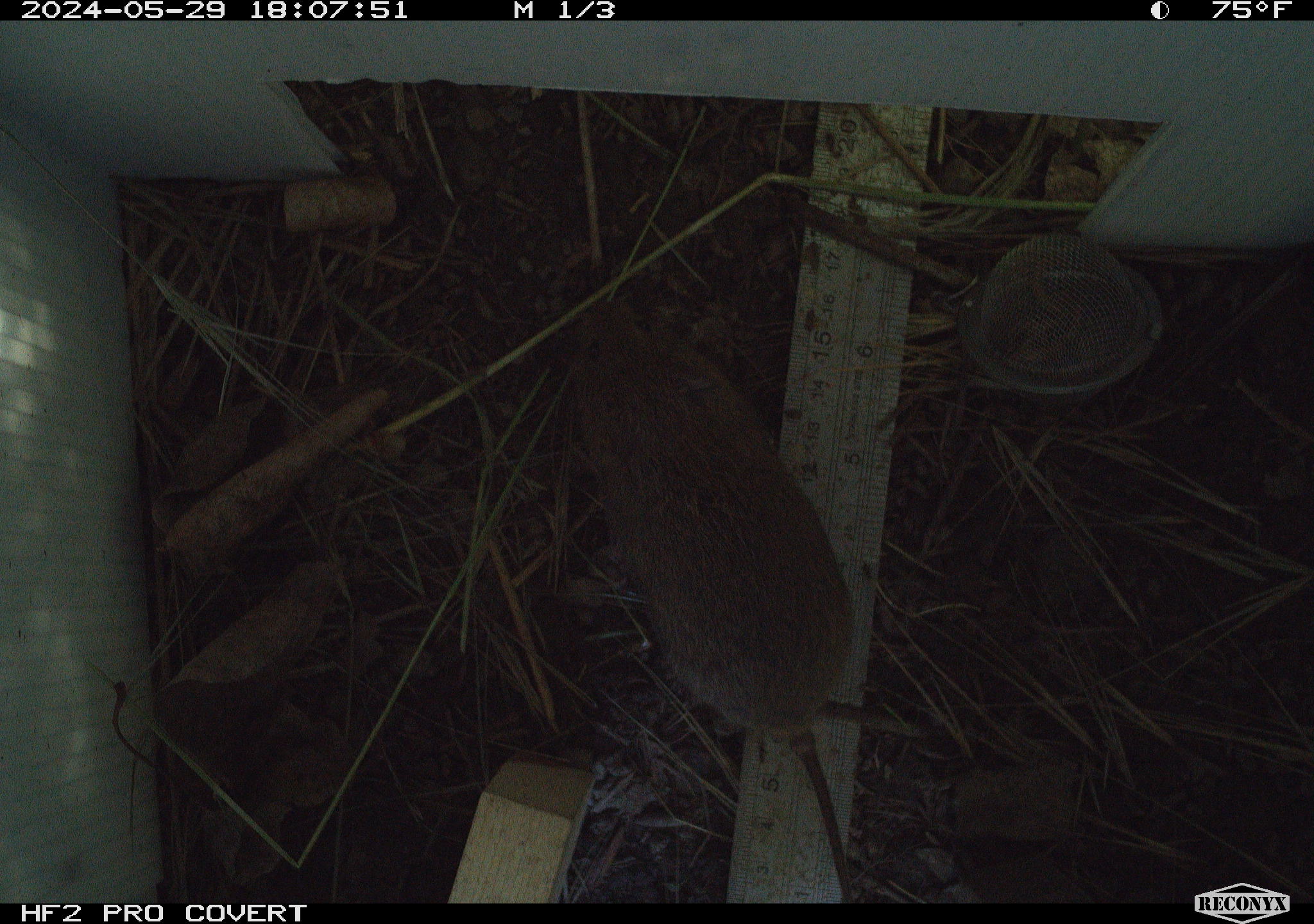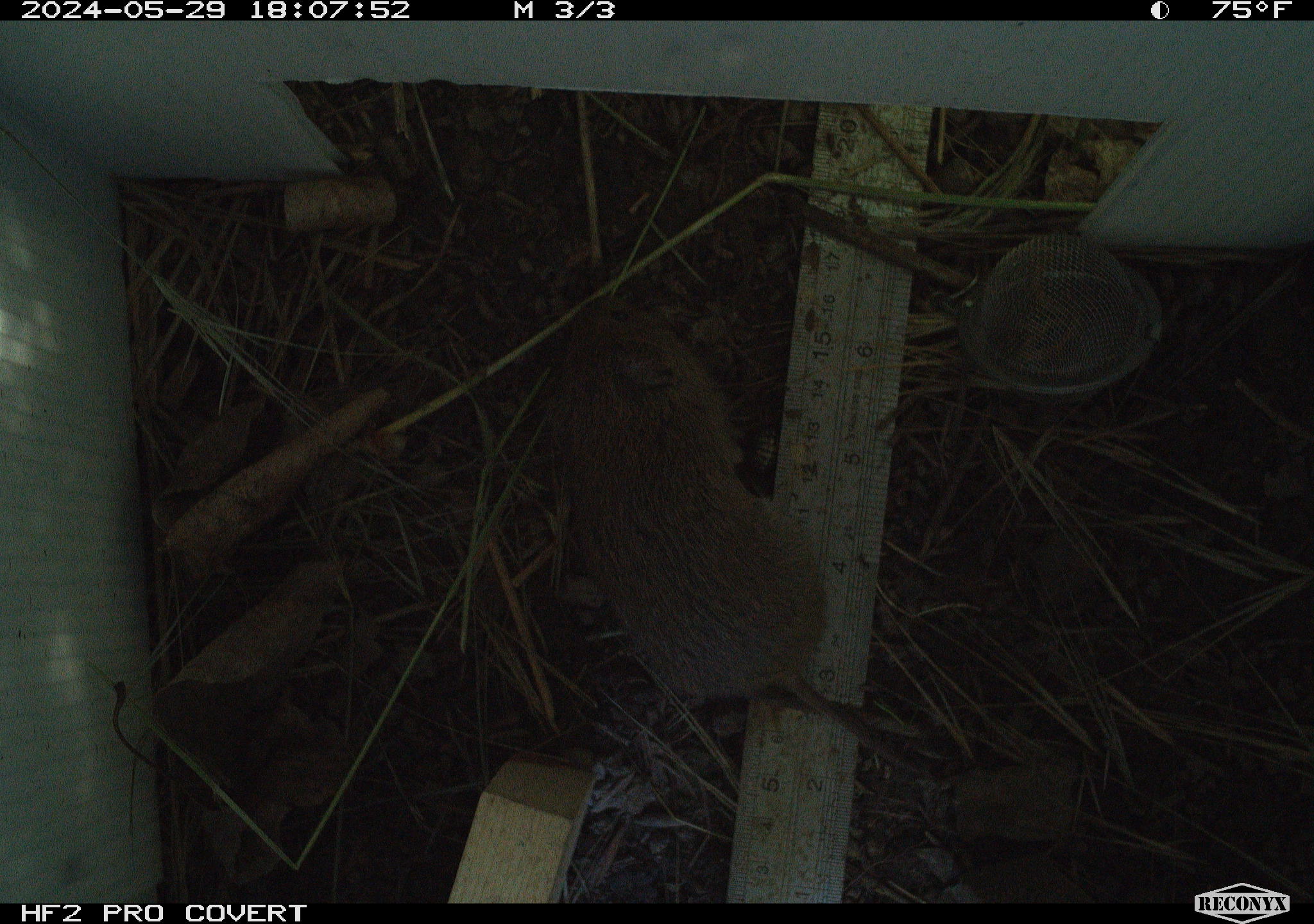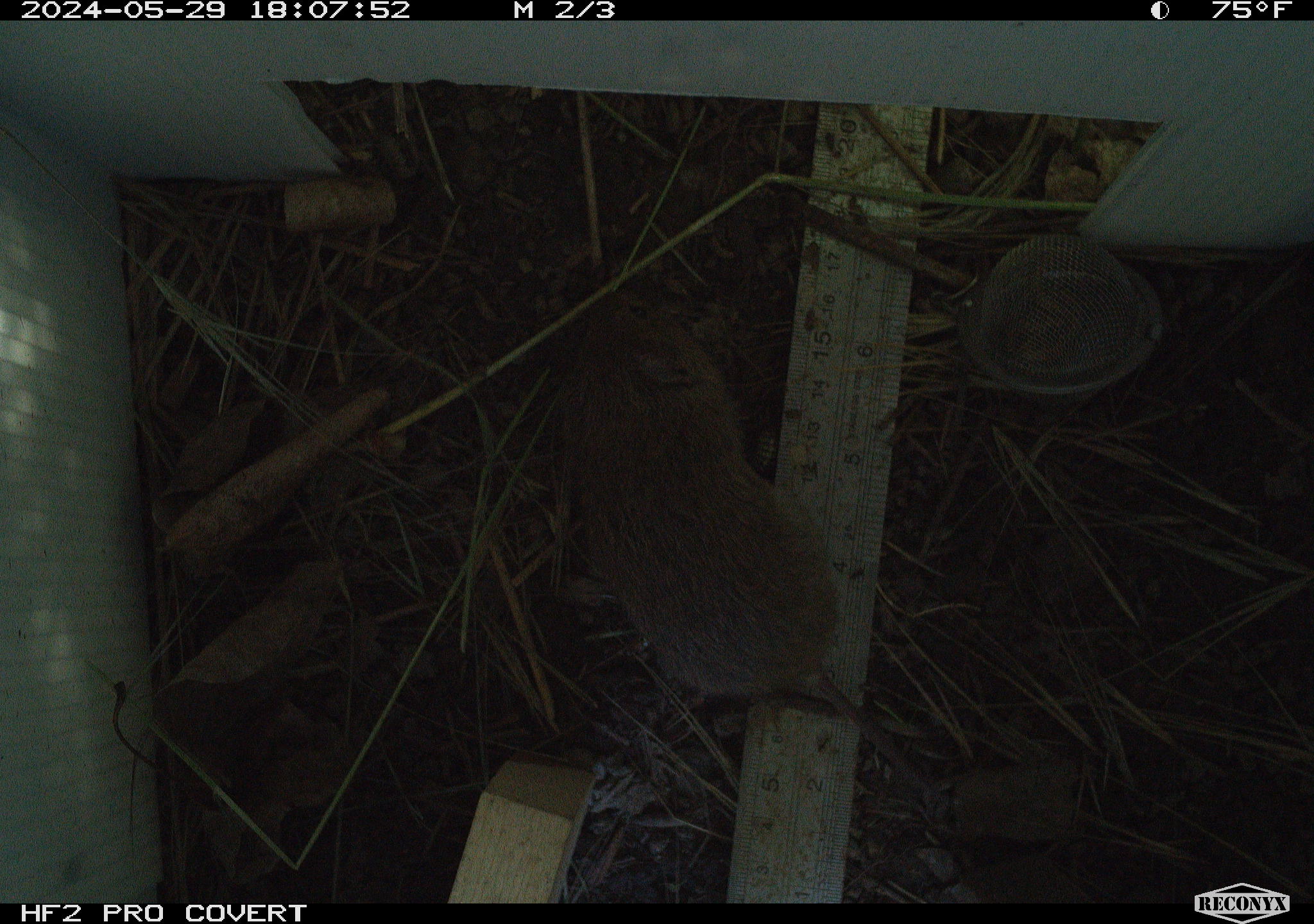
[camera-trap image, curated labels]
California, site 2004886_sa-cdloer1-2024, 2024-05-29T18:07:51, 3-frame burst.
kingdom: Animalia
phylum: Chordata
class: Mammalia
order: Rodentia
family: Cricetidae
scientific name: Arvicolinae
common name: voles, lemmings, and muskrats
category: arvicolinae subfamily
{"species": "arvicolinae subfamily (voles, lemmings, and muskrats) (Arvicolinae)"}